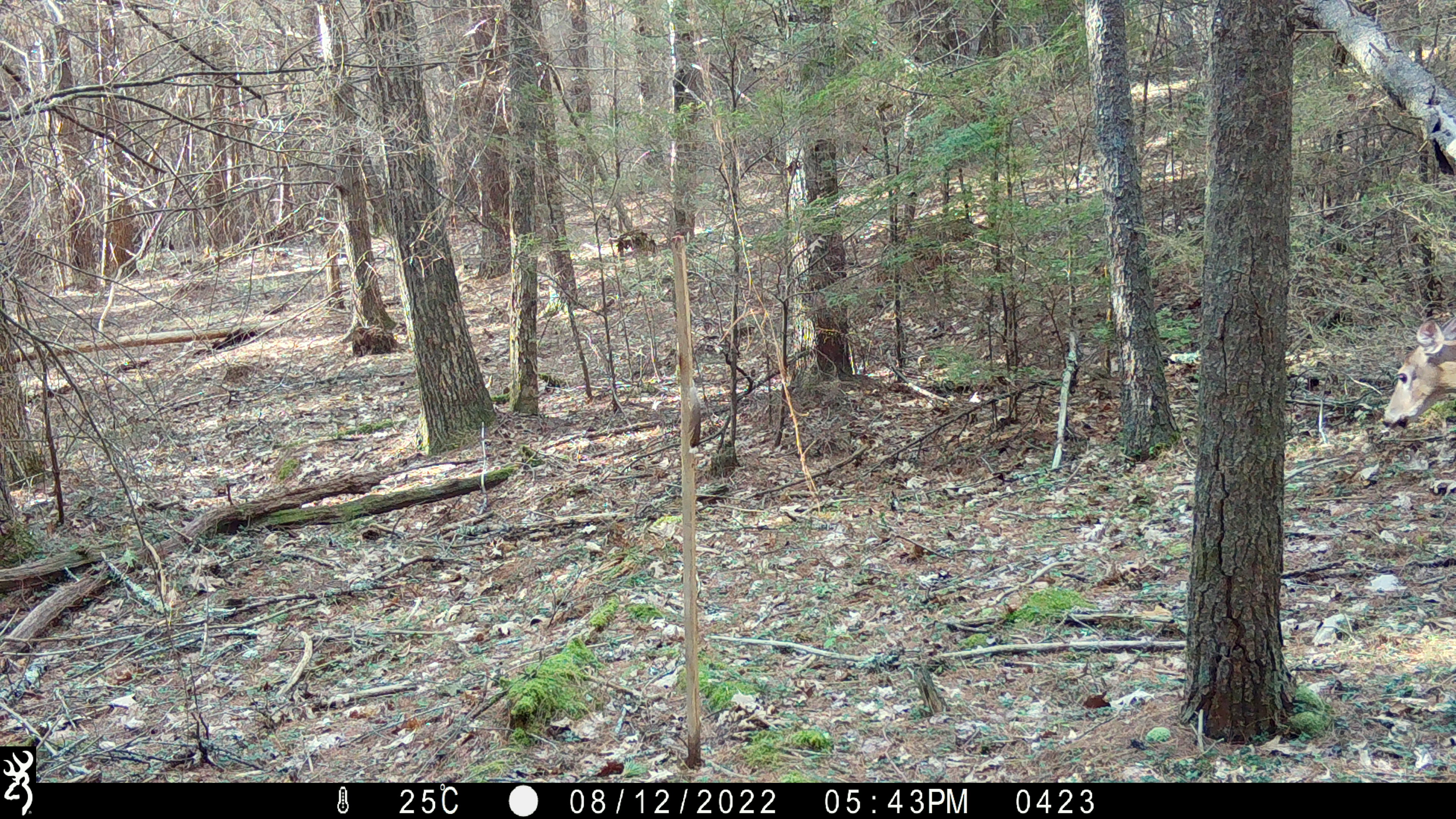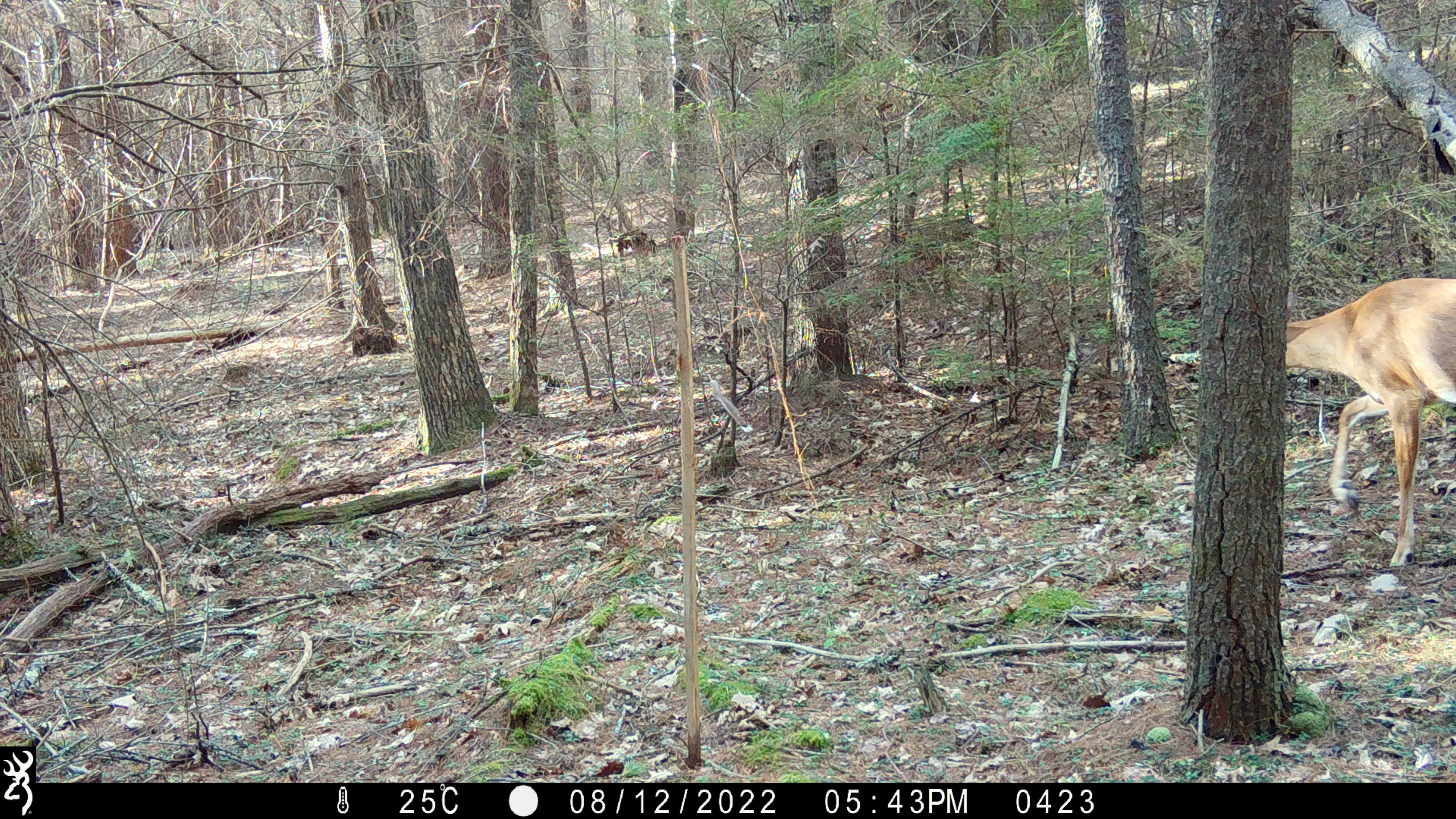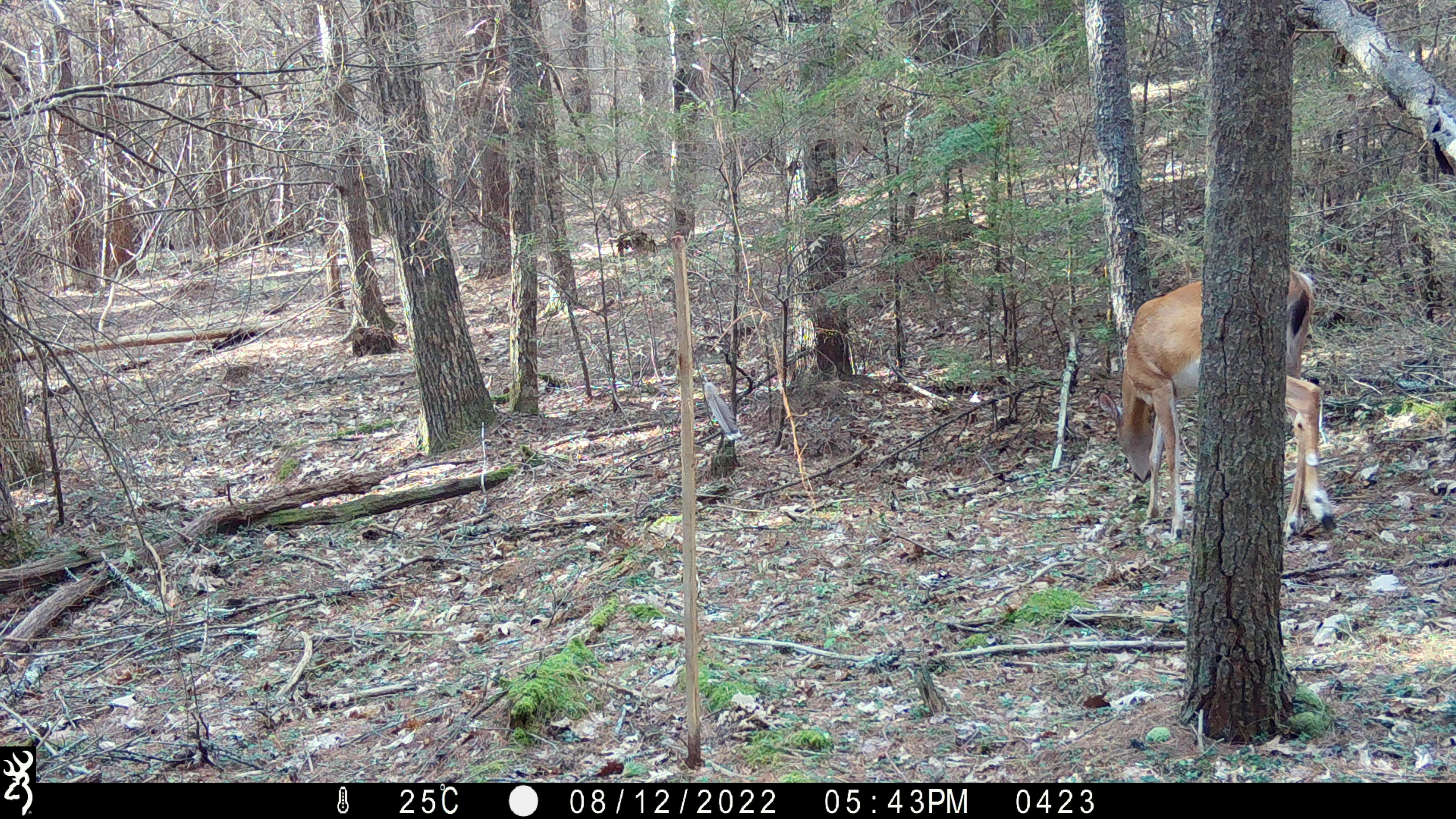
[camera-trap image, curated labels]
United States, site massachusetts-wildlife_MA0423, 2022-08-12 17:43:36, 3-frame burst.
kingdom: Animalia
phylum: Chordata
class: Mammalia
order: Artiodactyla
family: Cervidae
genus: Odocoileus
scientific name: Odocoileus virginianus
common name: white-tailed deer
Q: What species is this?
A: White-tailed deer (Odocoileus virginianus).